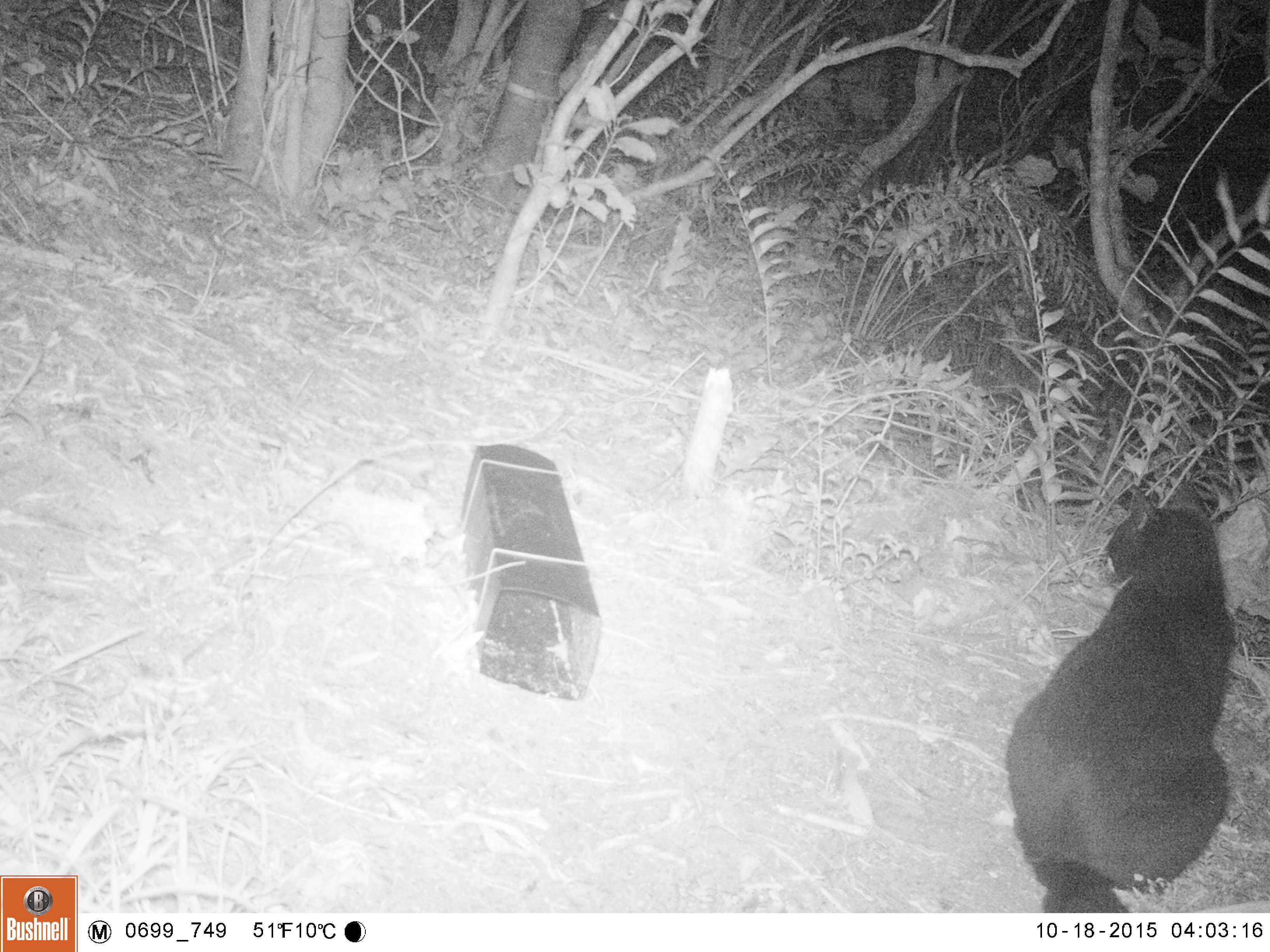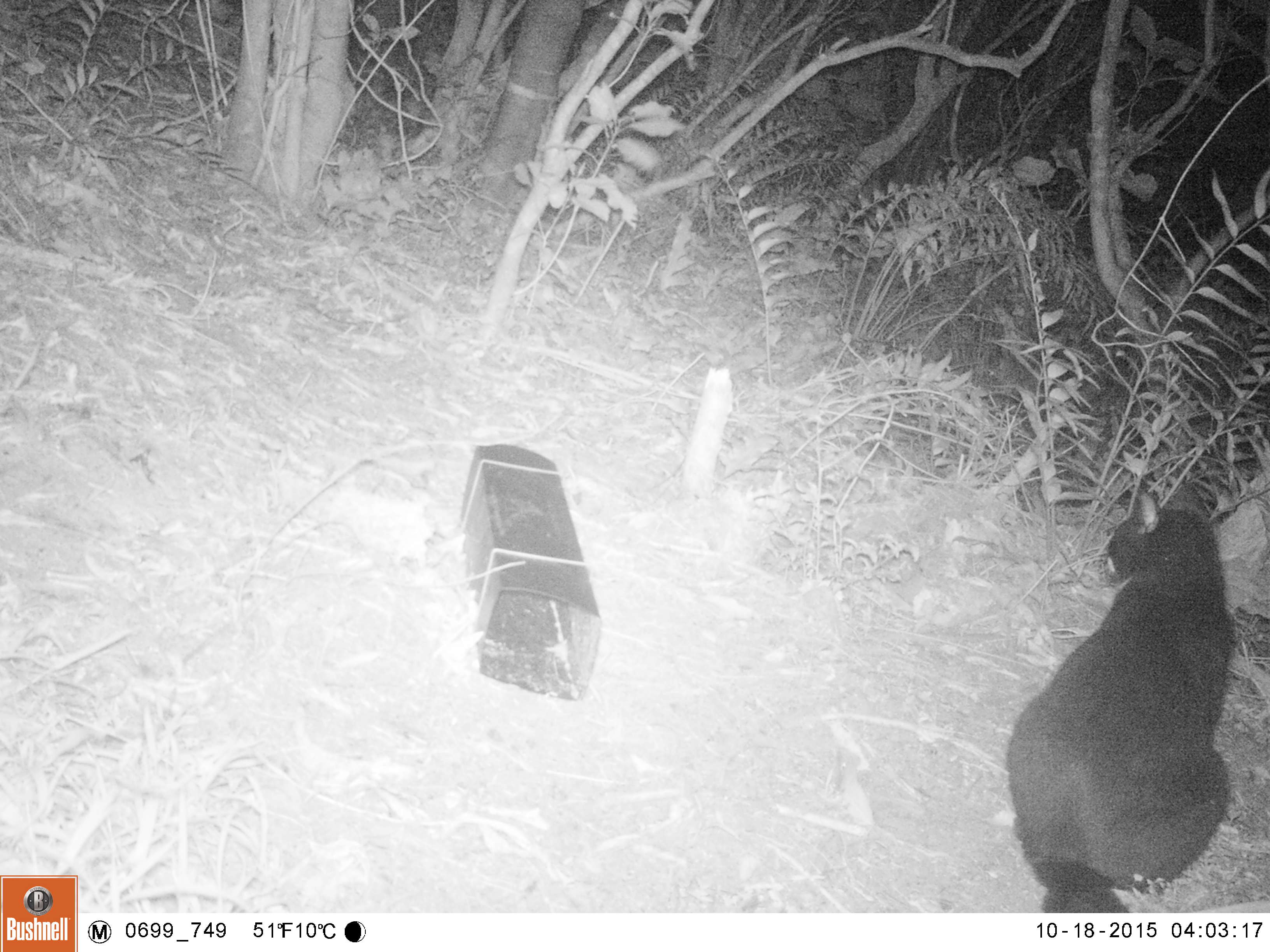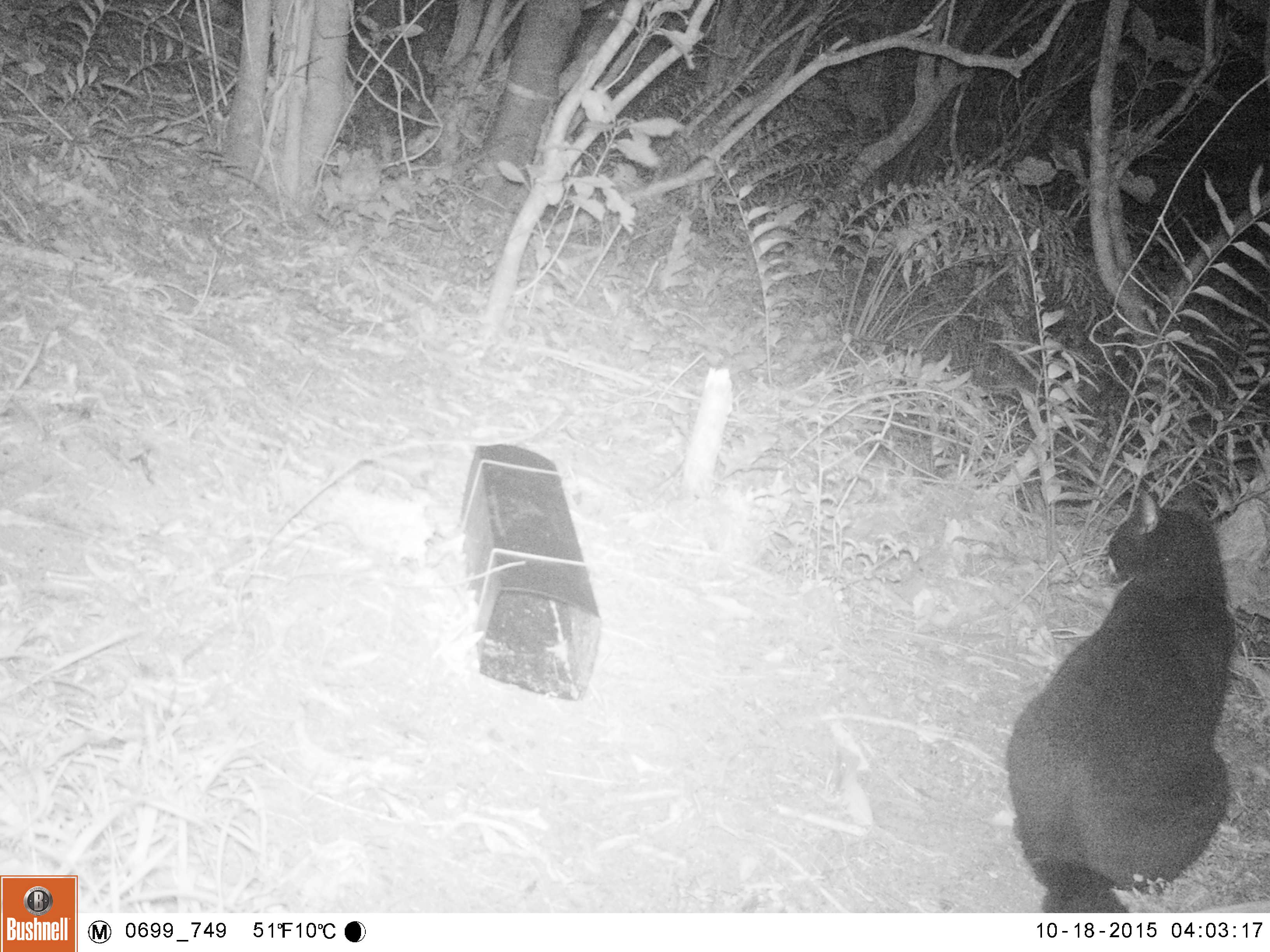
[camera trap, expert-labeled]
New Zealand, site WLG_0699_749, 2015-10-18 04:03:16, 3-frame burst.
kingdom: Animalia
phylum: Chordata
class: Mammalia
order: Carnivora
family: Felidae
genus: Felis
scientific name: Felis catus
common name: domestic cat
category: cat